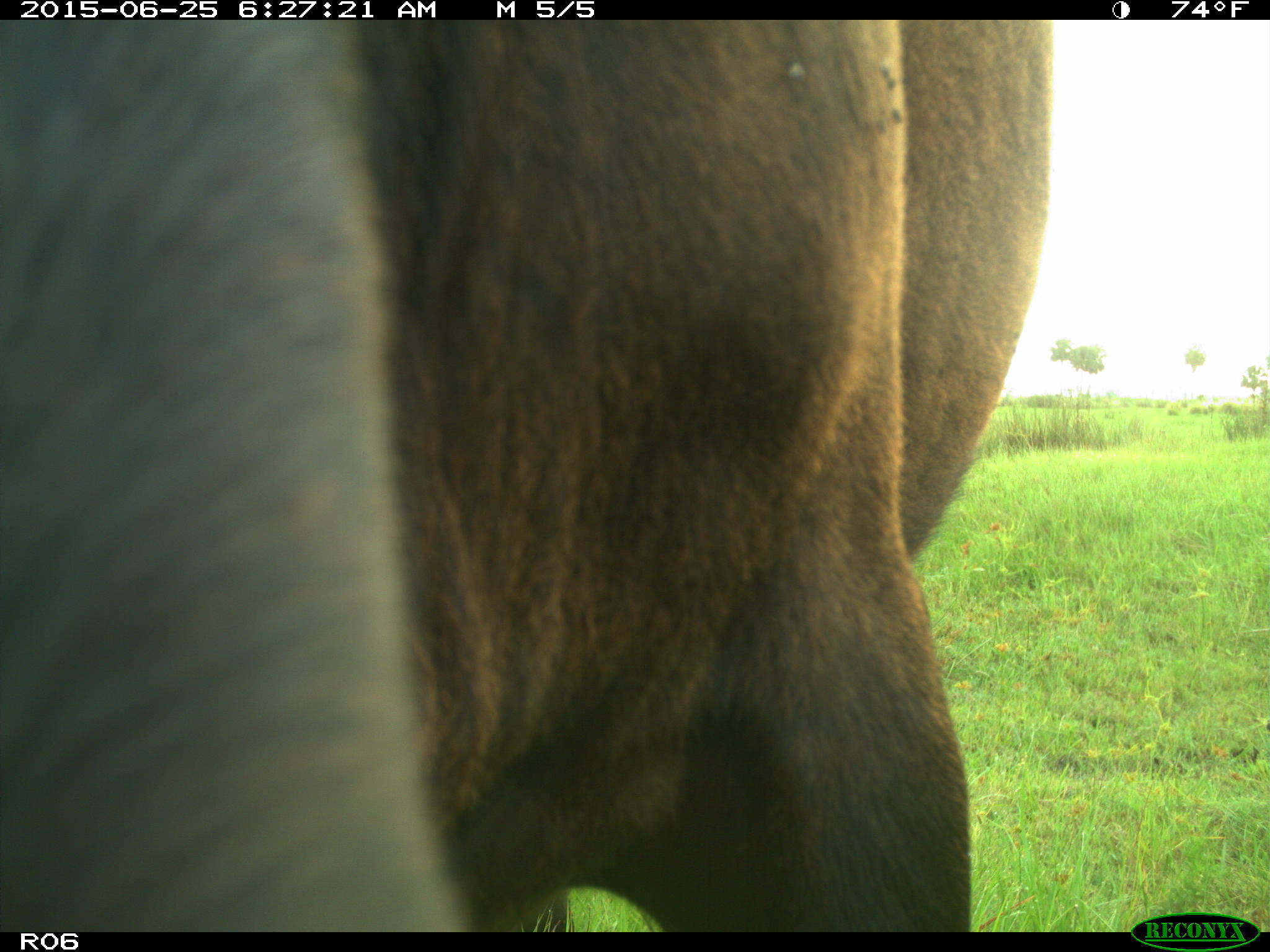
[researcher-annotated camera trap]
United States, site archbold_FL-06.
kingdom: Animalia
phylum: Chordata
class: Mammalia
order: Artiodactyla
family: Bovidae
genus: Bos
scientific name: Bos taurus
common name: domestic cow